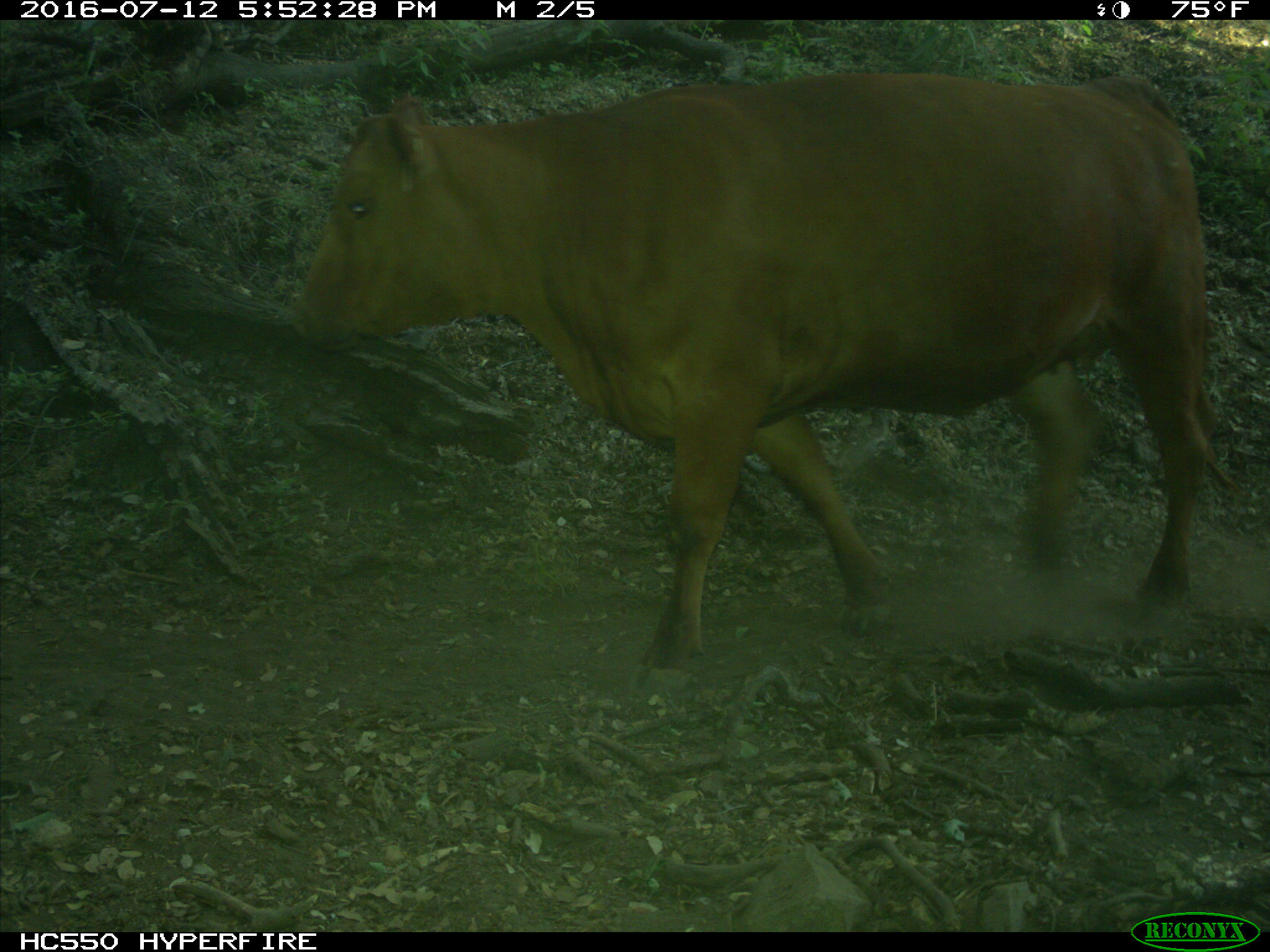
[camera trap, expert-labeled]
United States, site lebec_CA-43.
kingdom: Animalia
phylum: Chordata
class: Mammalia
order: Artiodactyla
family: Bovidae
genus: Bos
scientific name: Bos taurus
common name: domestic cow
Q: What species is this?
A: Bos taurus (domestic cow).